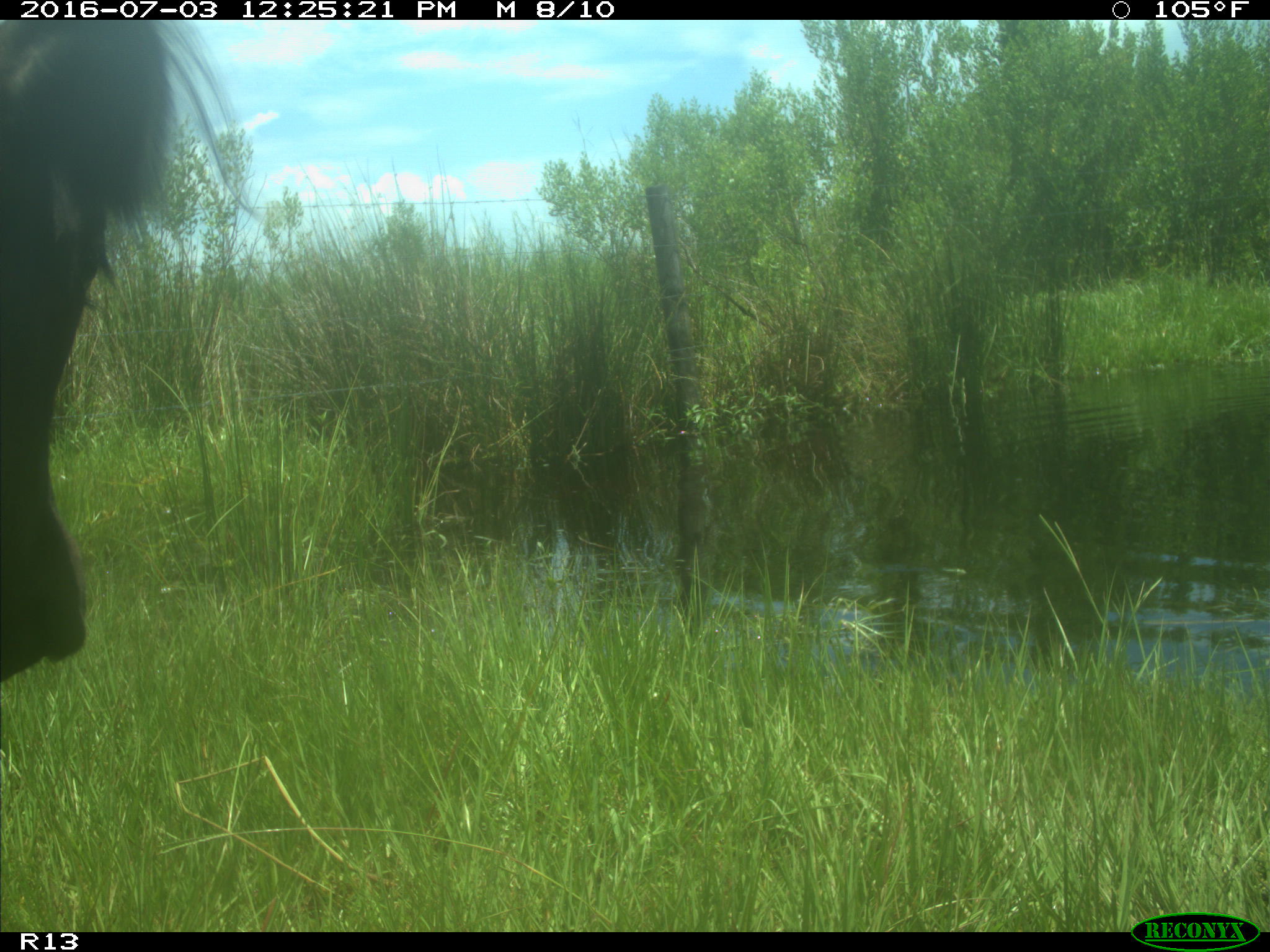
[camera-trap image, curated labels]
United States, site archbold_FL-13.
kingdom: Animalia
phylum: Chordata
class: Mammalia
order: Artiodactyla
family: Bovidae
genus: Bos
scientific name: Bos taurus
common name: domestic cow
Bos taurus (domestic cow).